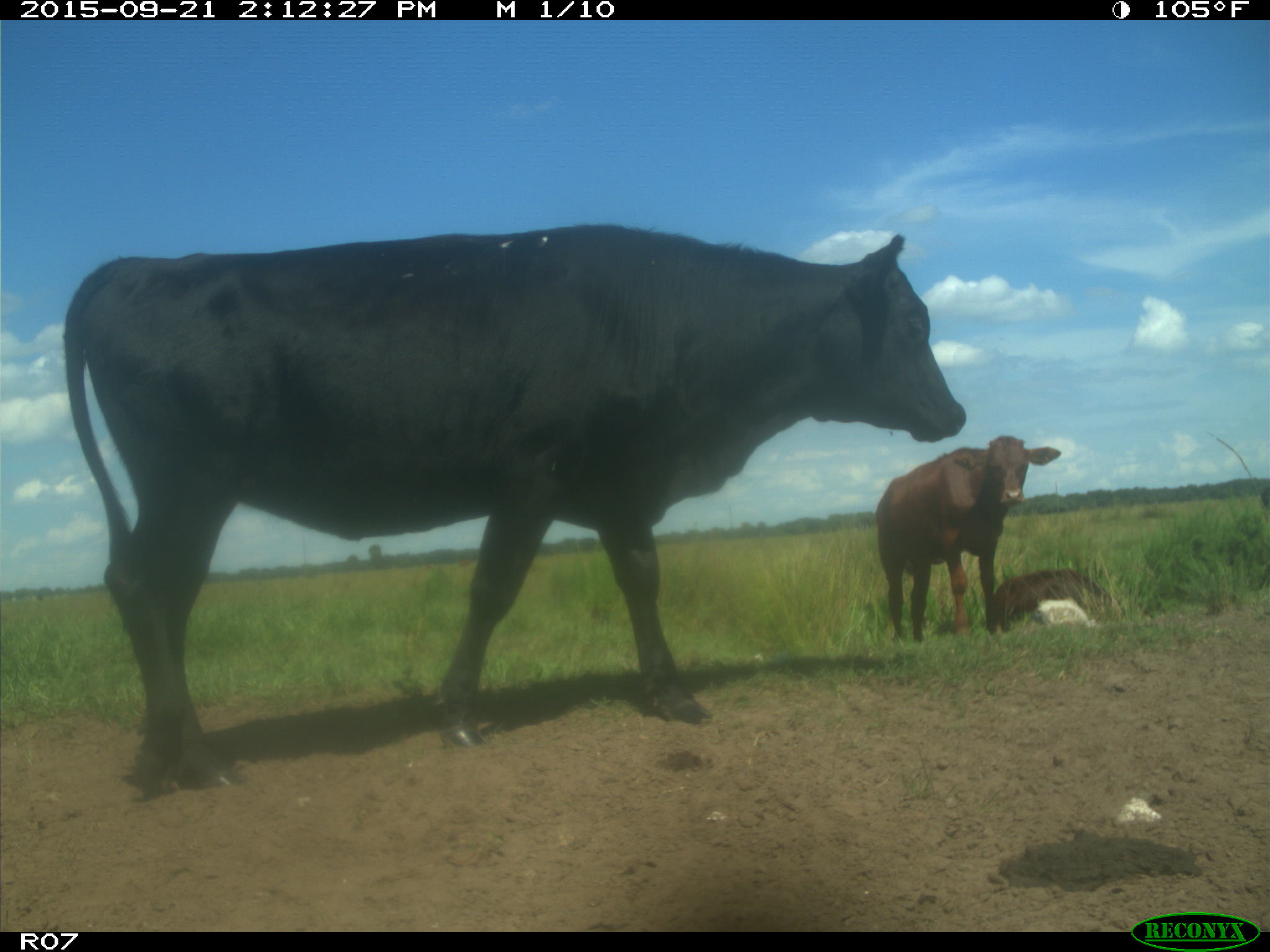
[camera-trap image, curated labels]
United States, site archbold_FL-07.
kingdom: Animalia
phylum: Chordata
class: Mammalia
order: Artiodactyla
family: Bovidae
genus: Bos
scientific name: Bos taurus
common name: domestic cow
Bos taurus (domestic cow).